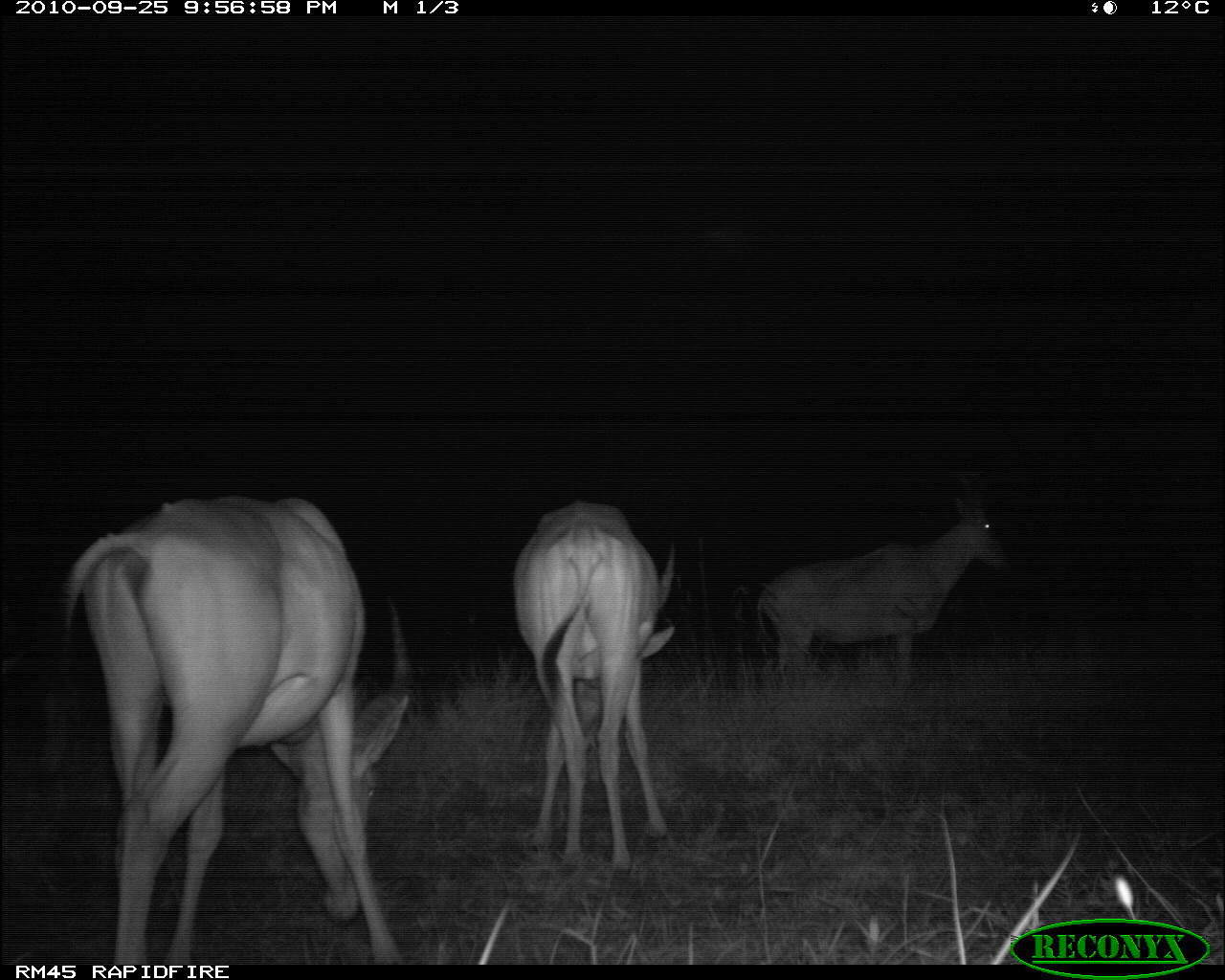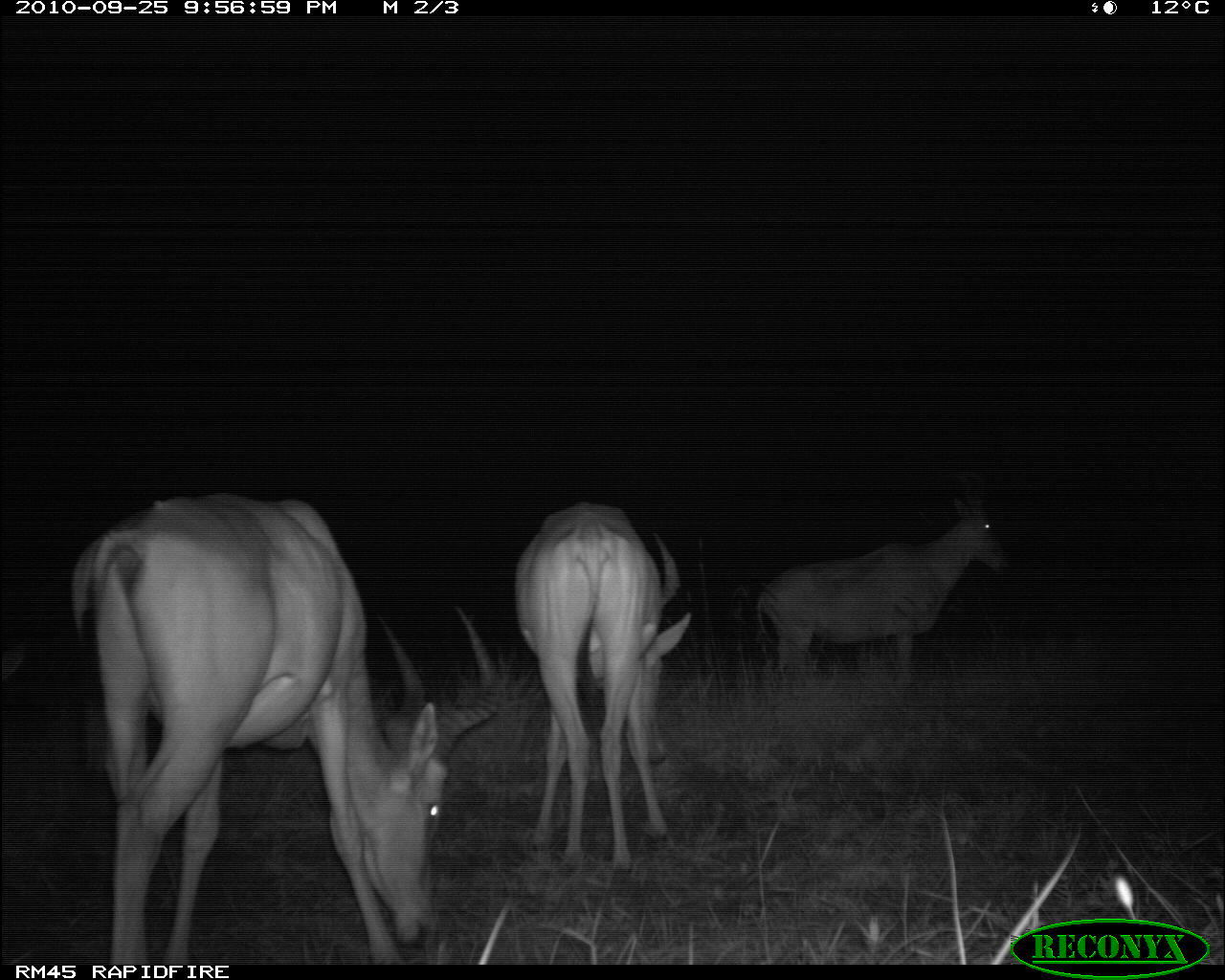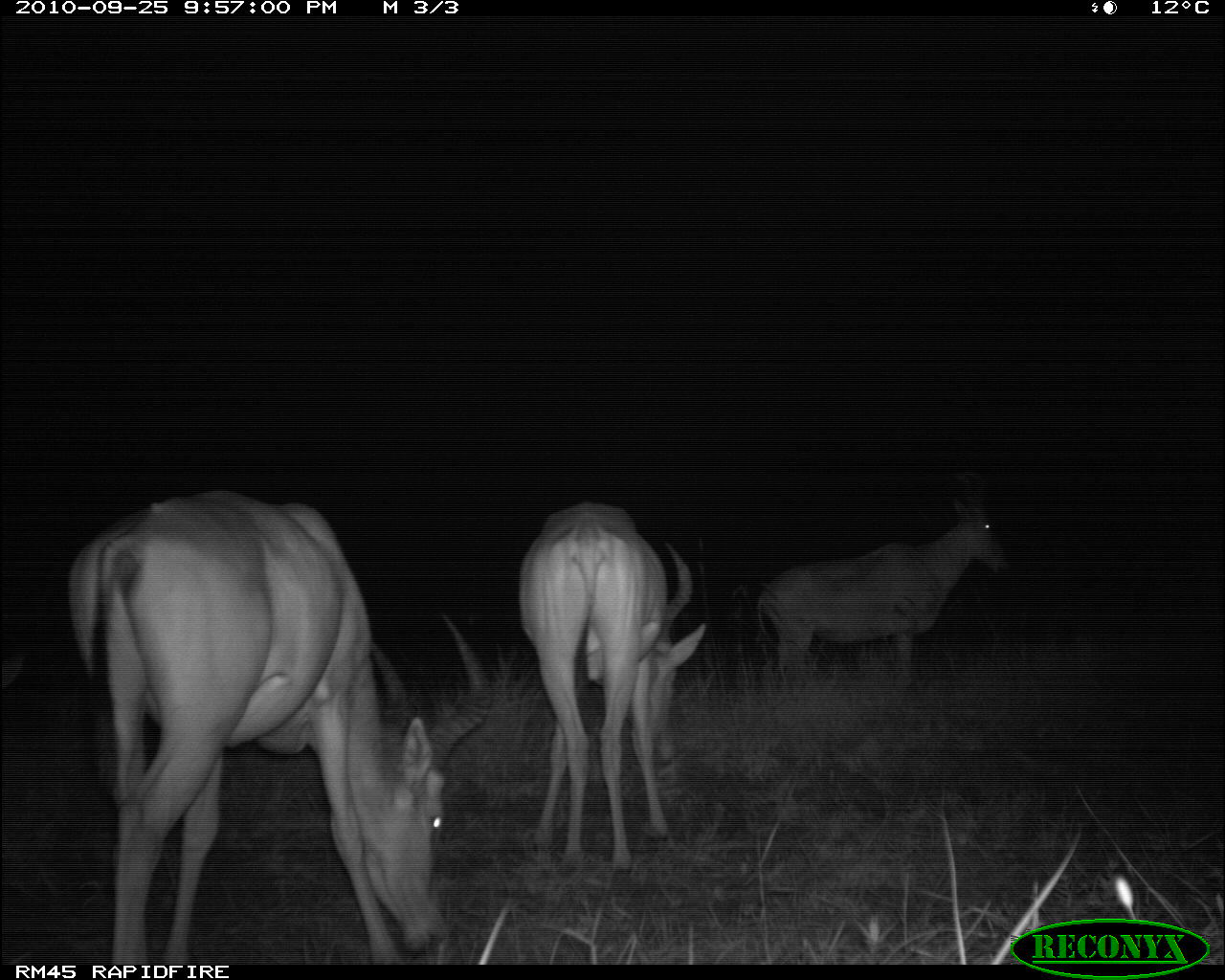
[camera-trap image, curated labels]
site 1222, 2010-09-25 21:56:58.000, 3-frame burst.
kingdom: Animalia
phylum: Chordata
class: Mammalia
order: Artiodactyla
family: Bovidae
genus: Alcelaphus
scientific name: Alcelaphus buselaphus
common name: hartebeest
Alcelaphus buselaphus (hartebeest), count 3.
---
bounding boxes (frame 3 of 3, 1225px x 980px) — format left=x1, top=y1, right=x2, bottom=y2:
alcelaphus buselaphus: left=66, top=492, right=492, bottom=962; left=520, top=499, right=703, bottom=859; left=752, top=470, right=1010, bottom=700; left=0, top=642, right=40, bottom=697